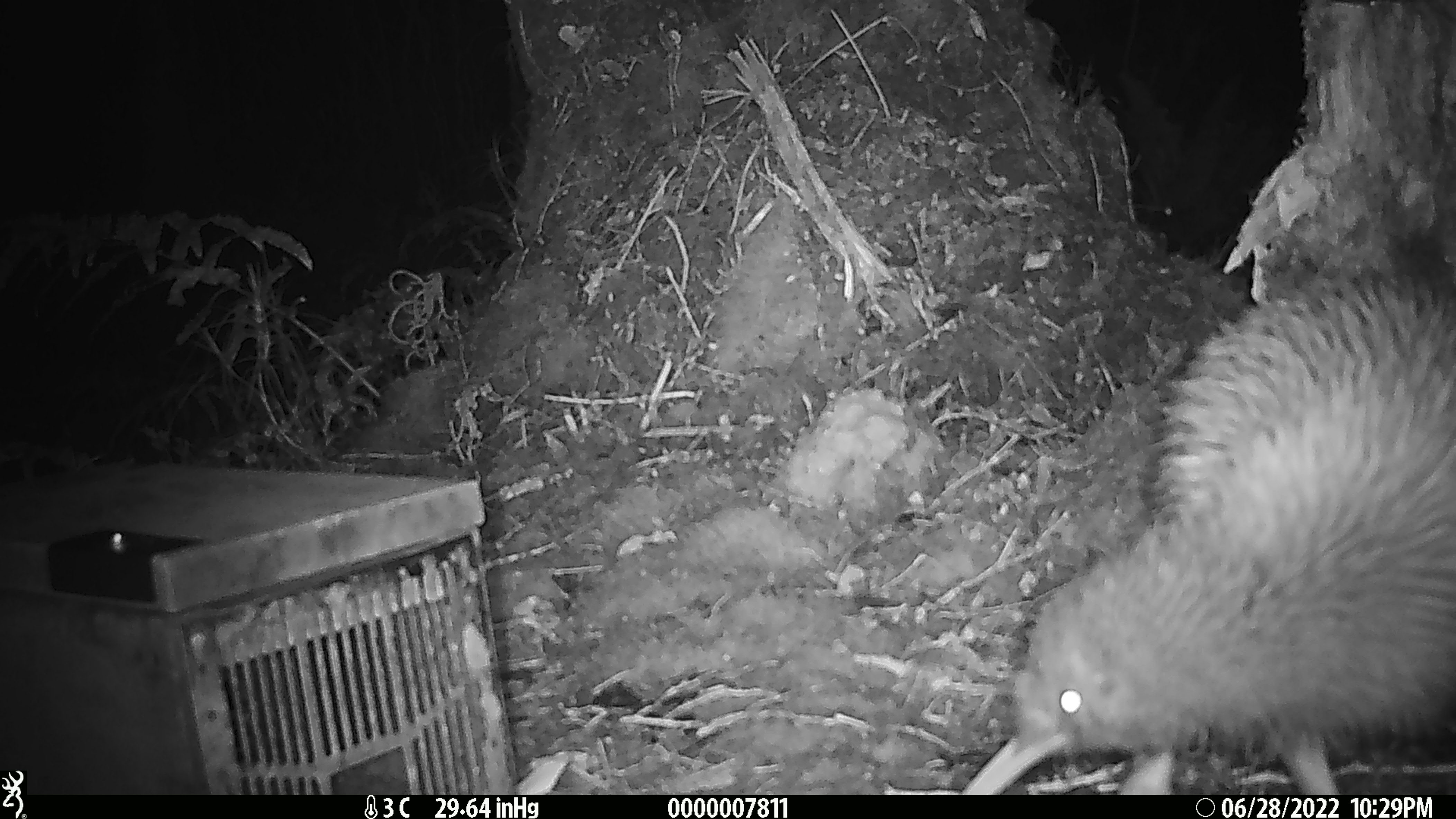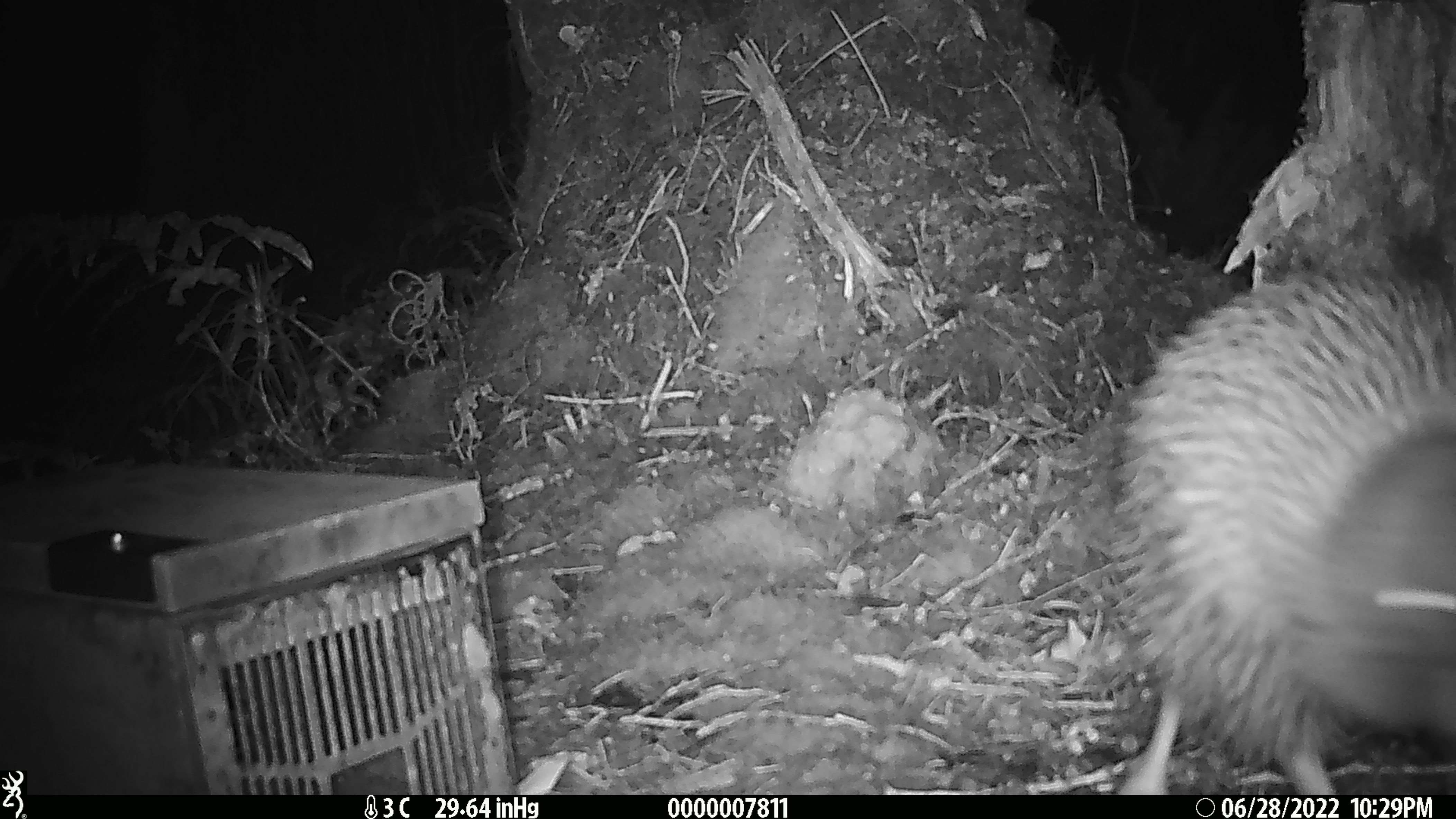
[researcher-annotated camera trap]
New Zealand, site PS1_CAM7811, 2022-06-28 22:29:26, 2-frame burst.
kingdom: Animalia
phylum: Chordata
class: Aves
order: Apterygiformes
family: Apterygidae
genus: Apteryx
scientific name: Apteryx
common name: kiwi